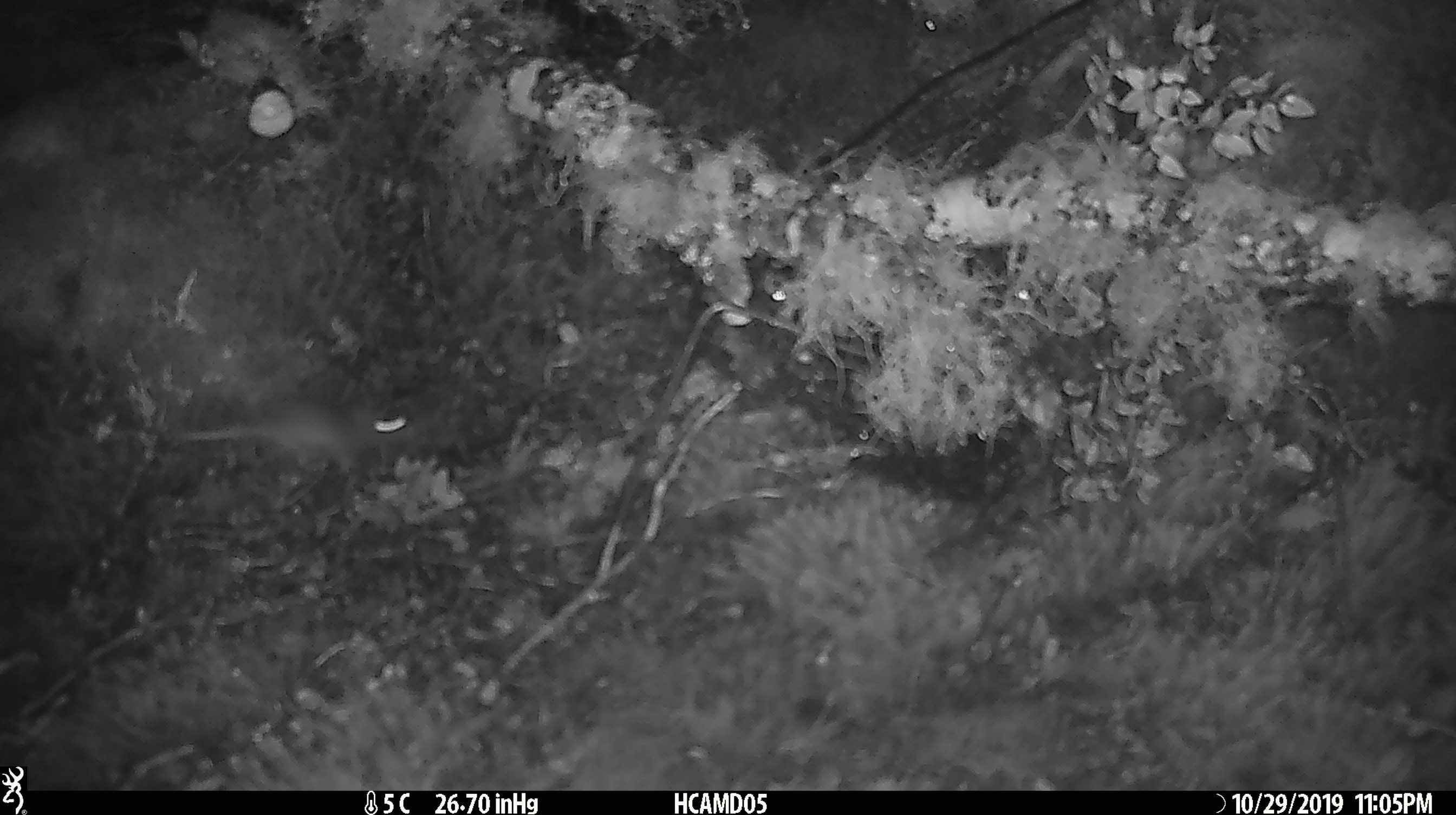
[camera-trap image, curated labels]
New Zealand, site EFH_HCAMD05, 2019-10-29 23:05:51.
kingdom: Animalia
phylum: Chordata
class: Mammalia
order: Rodentia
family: Muridae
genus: Mus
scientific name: Mus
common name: mouse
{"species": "mouse (Mus)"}